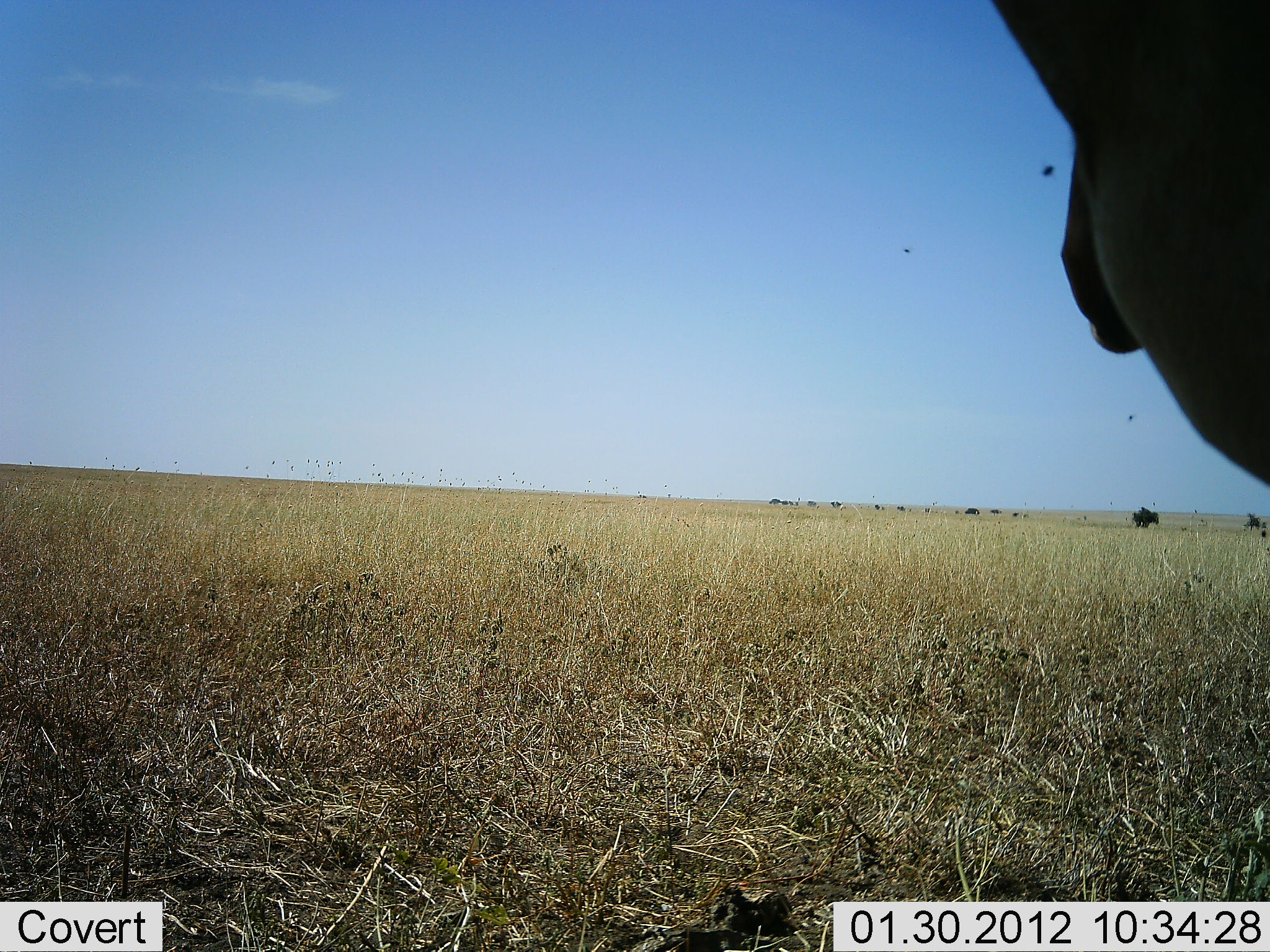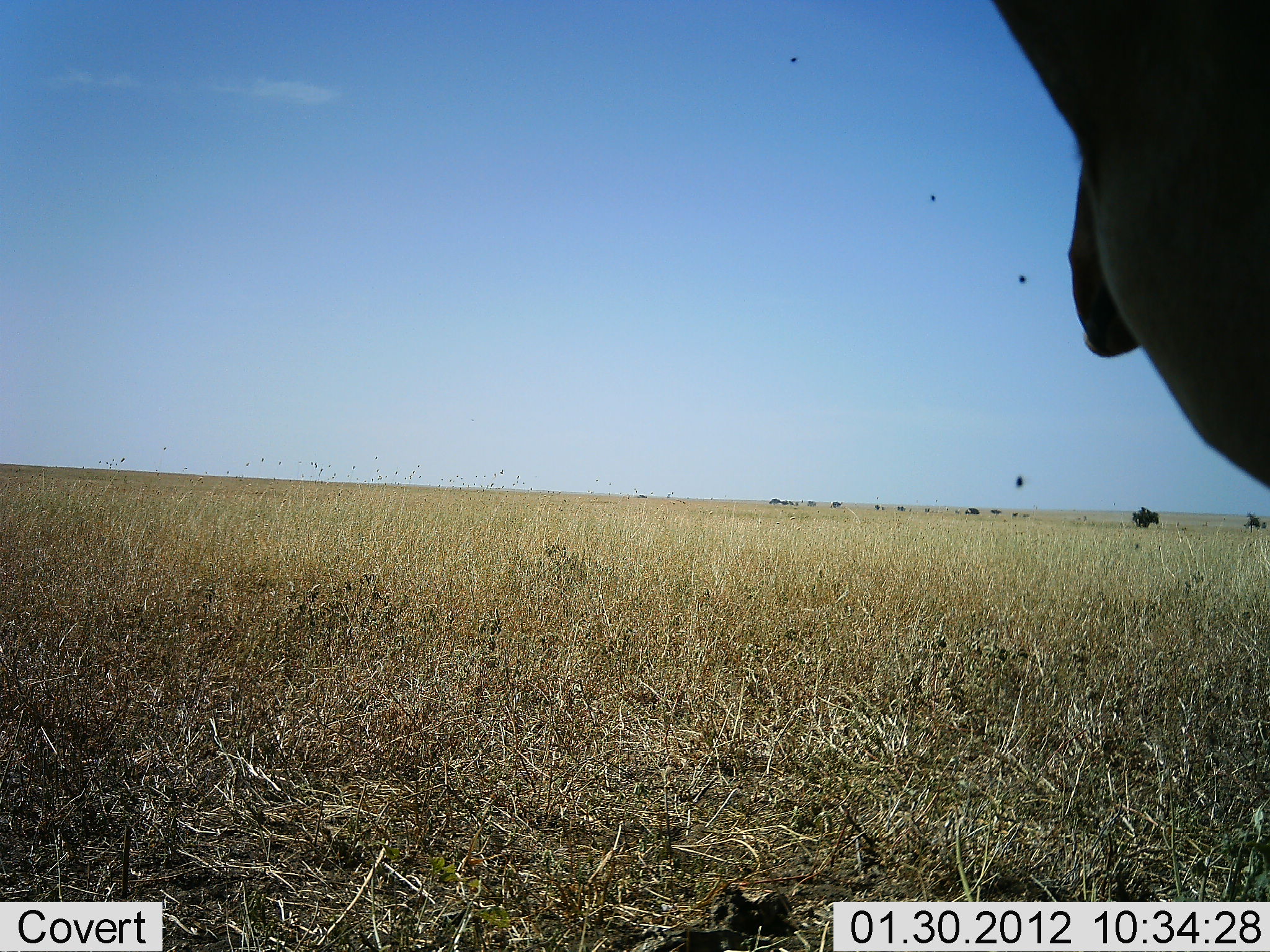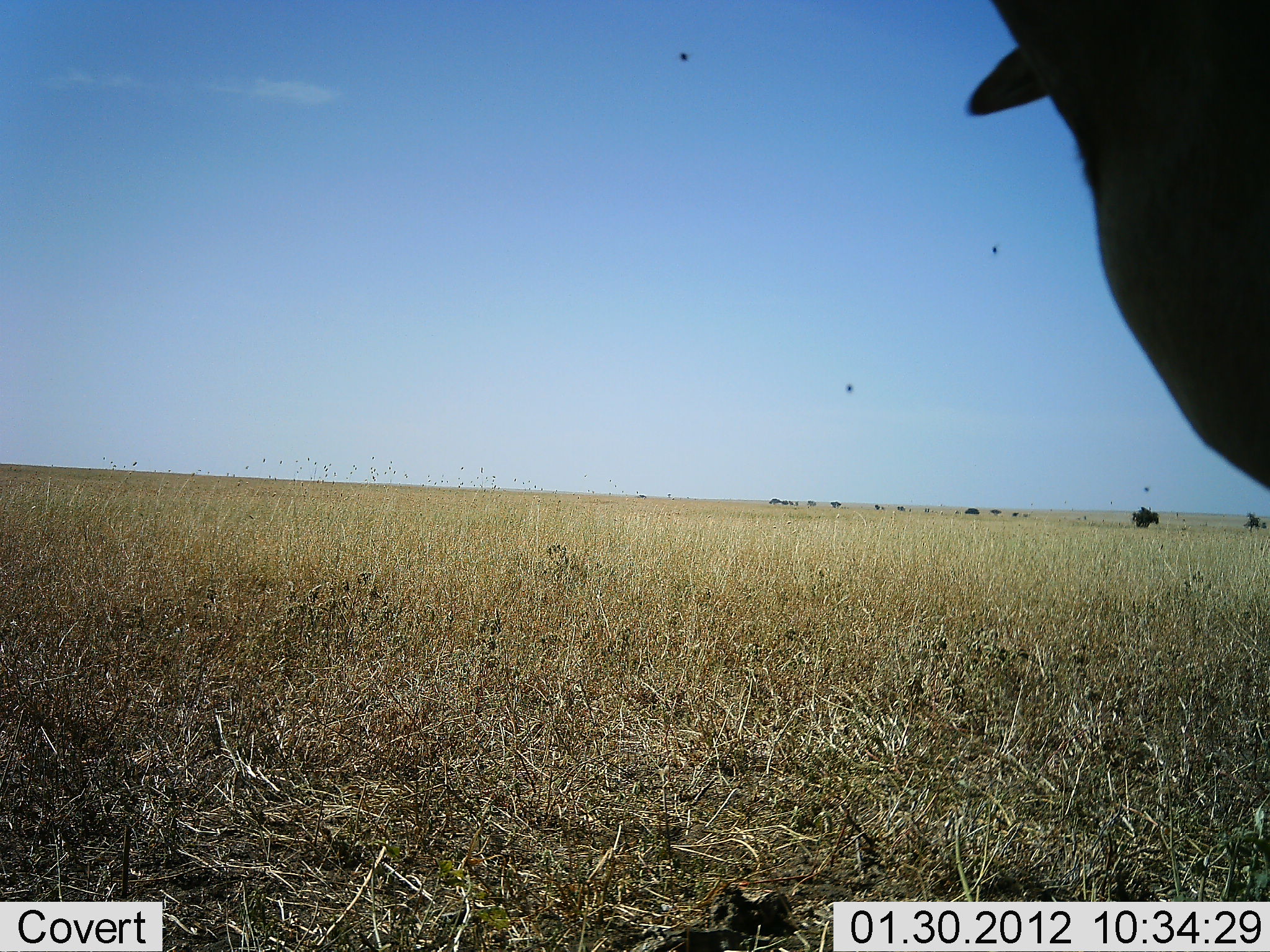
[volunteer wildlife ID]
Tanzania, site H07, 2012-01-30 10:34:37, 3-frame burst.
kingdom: Animalia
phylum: Chordata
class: Mammalia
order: Artiodactyla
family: Bovidae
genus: Connochaetes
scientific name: Connochaetes taurinus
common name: blue wildebeest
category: wildebeest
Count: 1.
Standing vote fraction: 86%.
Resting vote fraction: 0%.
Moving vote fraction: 0%.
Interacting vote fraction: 0%.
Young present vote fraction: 0%.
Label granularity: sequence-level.